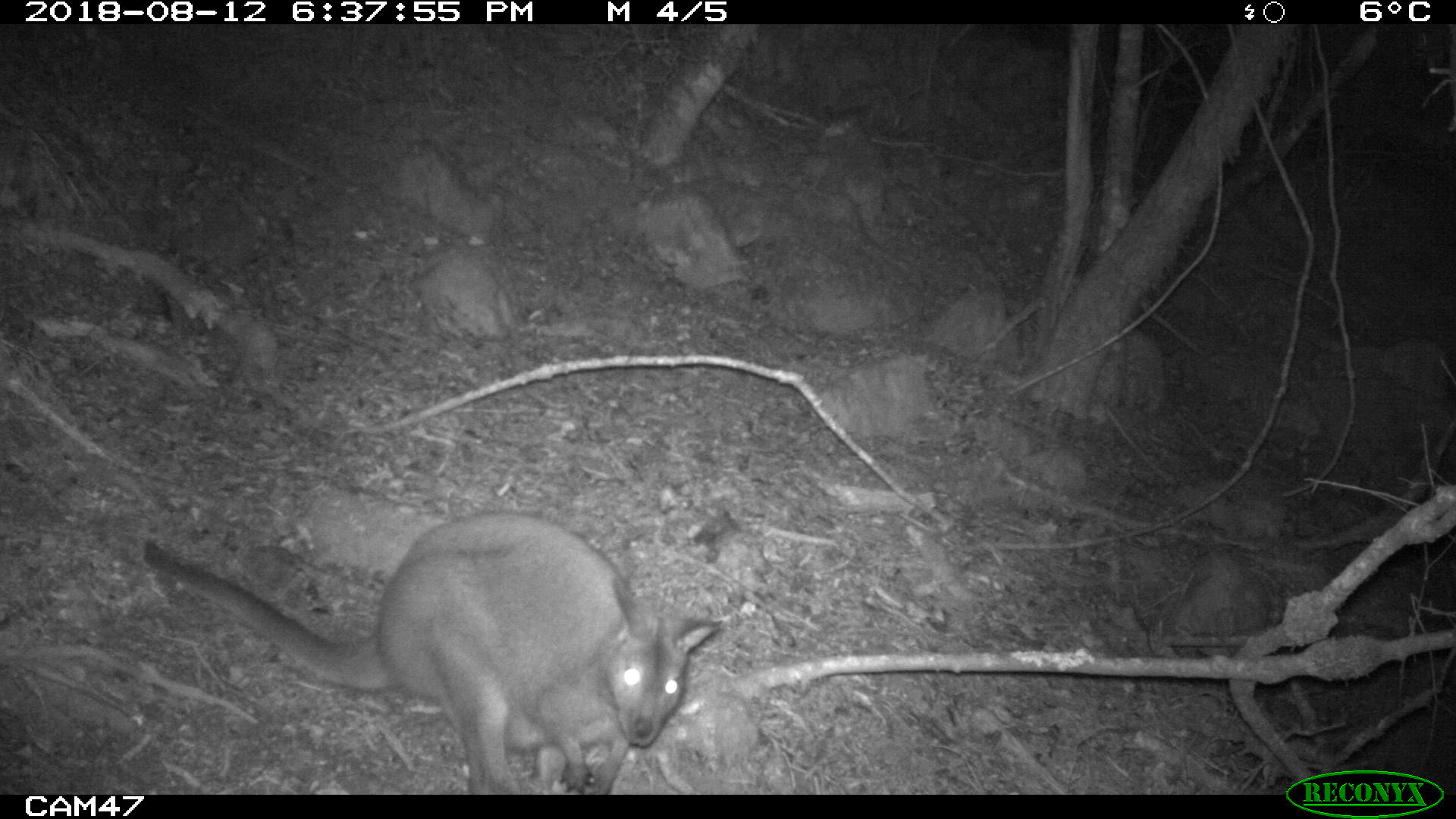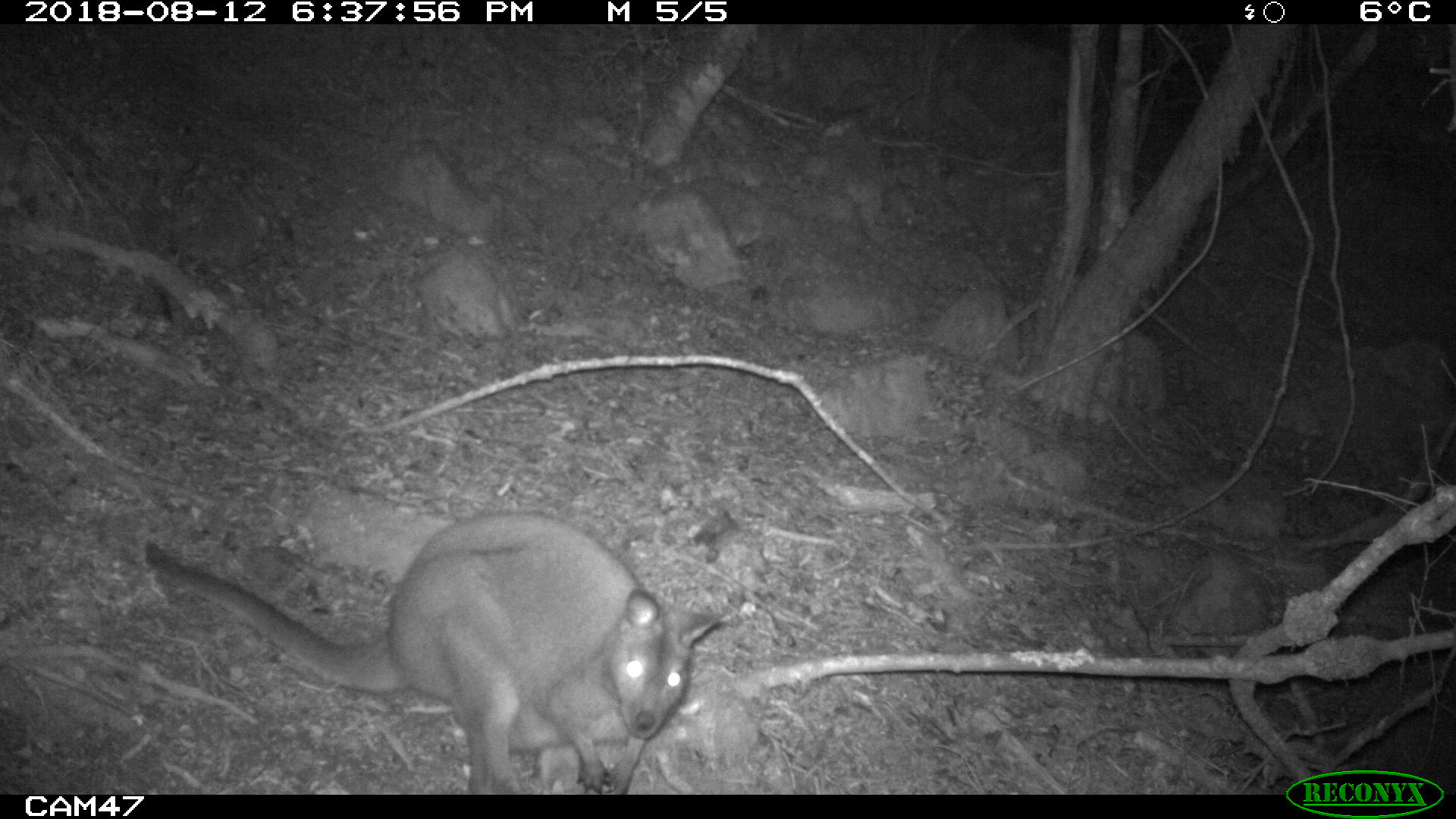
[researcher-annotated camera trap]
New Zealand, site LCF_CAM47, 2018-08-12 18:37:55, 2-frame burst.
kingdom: Animalia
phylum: Chordata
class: Mammalia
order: Diprotodontia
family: Macropodidae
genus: Notamacropus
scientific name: Notamacropus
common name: wallaby